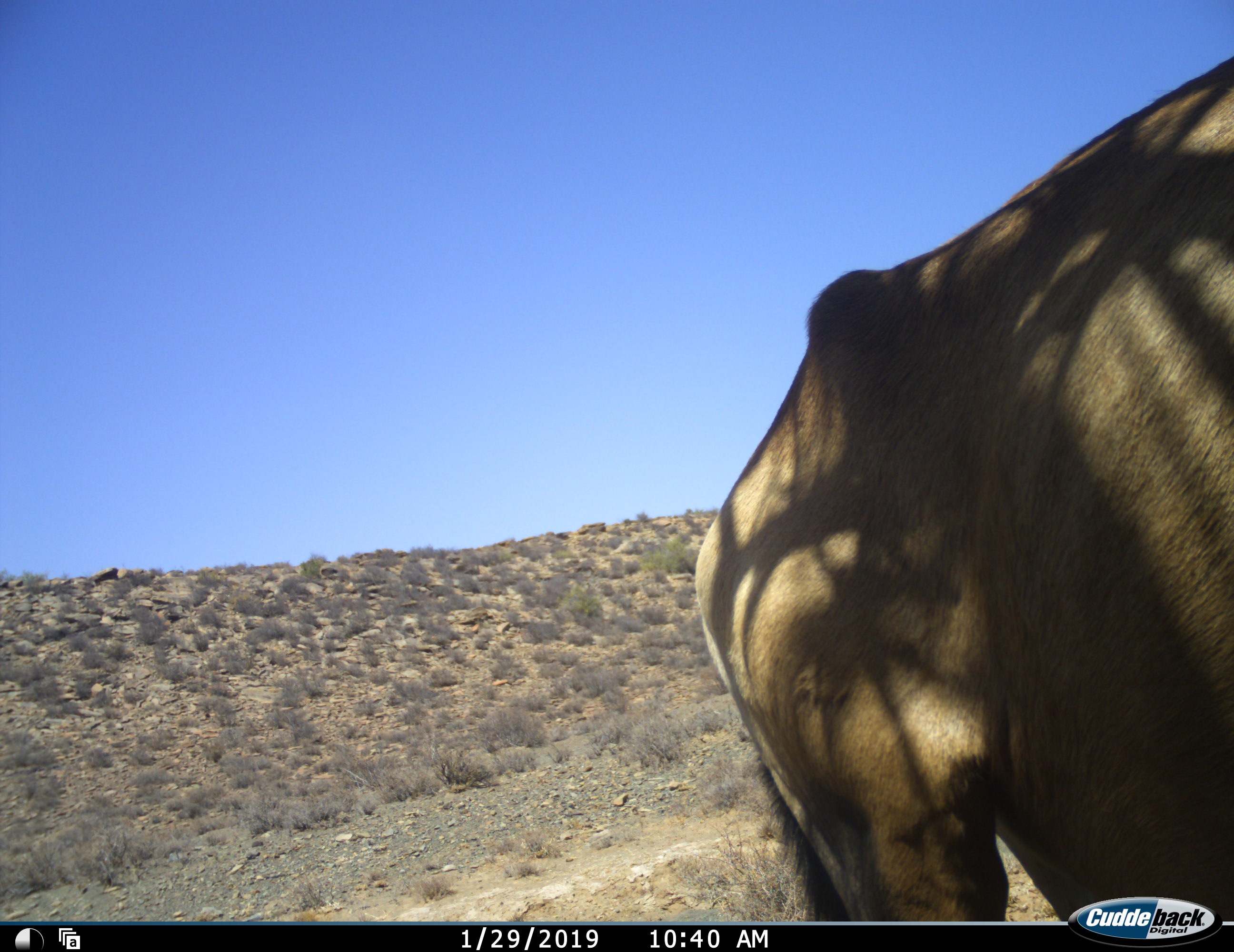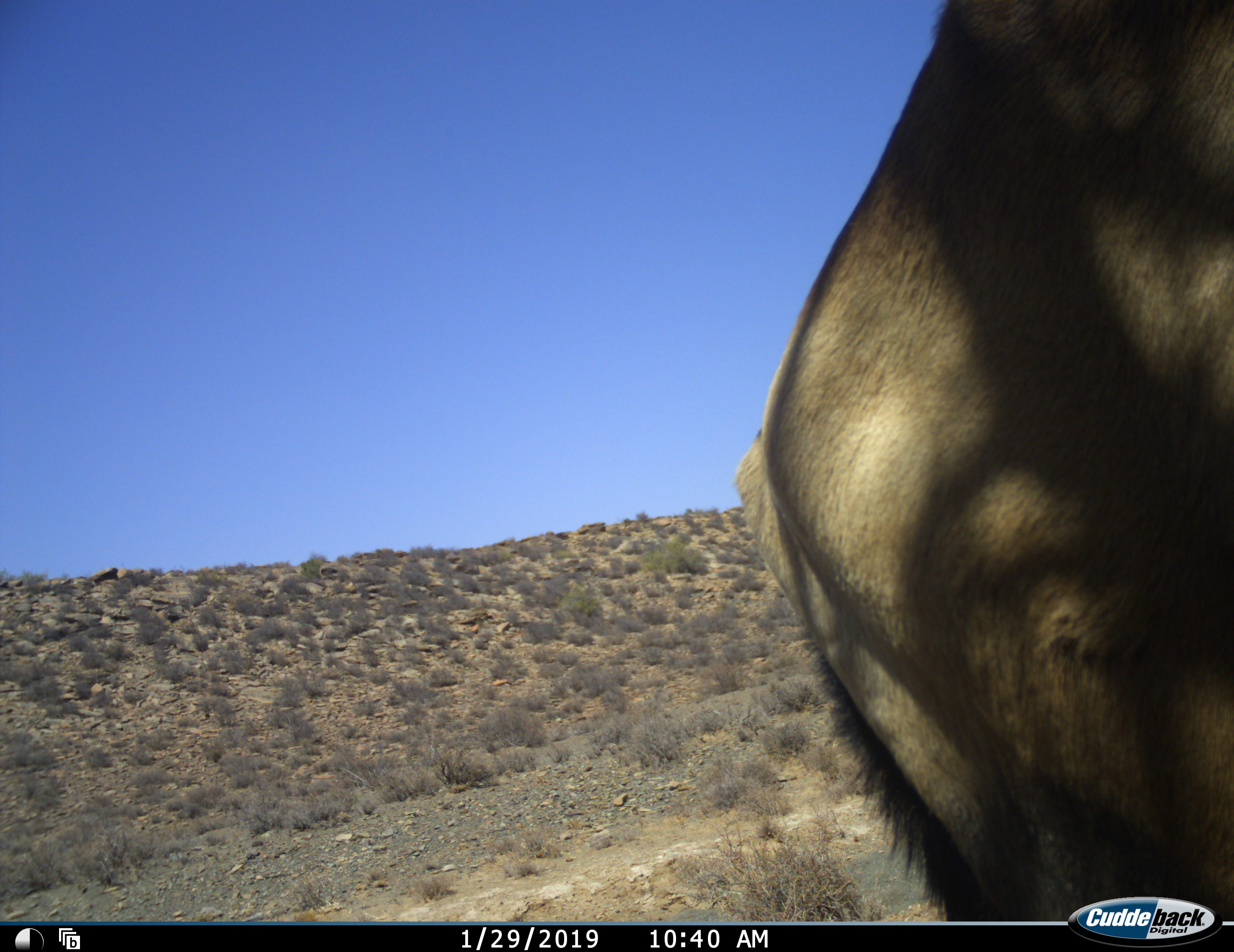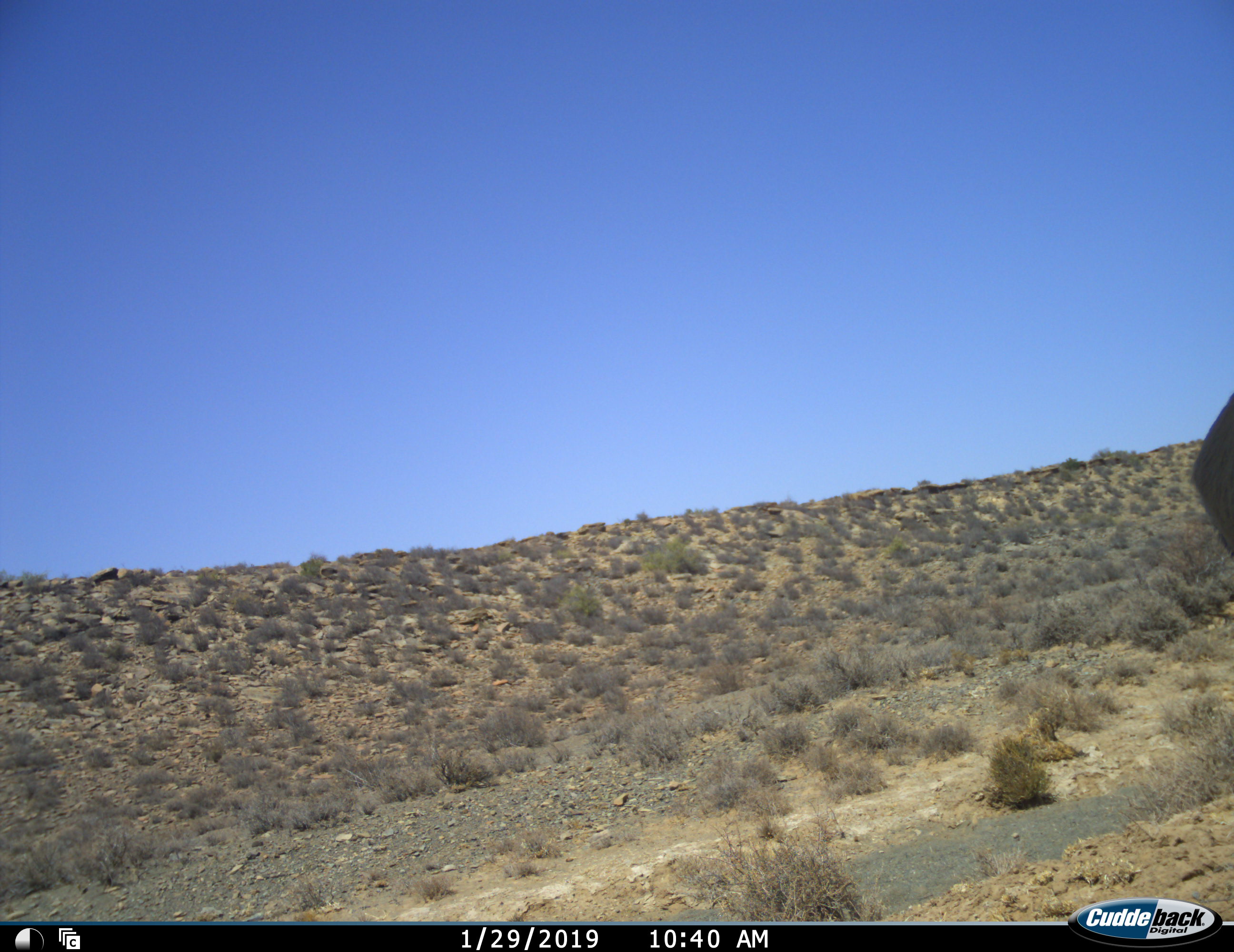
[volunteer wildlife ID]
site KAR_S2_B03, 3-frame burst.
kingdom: Animalia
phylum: Chordata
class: Mammalia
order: Artiodactyla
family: Bovidae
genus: Alcelaphus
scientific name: Alcelaphus buselaphus caama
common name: red hartebeest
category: hartebeestred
Hartebeestred (red hartebeest) (Alcelaphus buselaphus caama), count 1. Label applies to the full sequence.